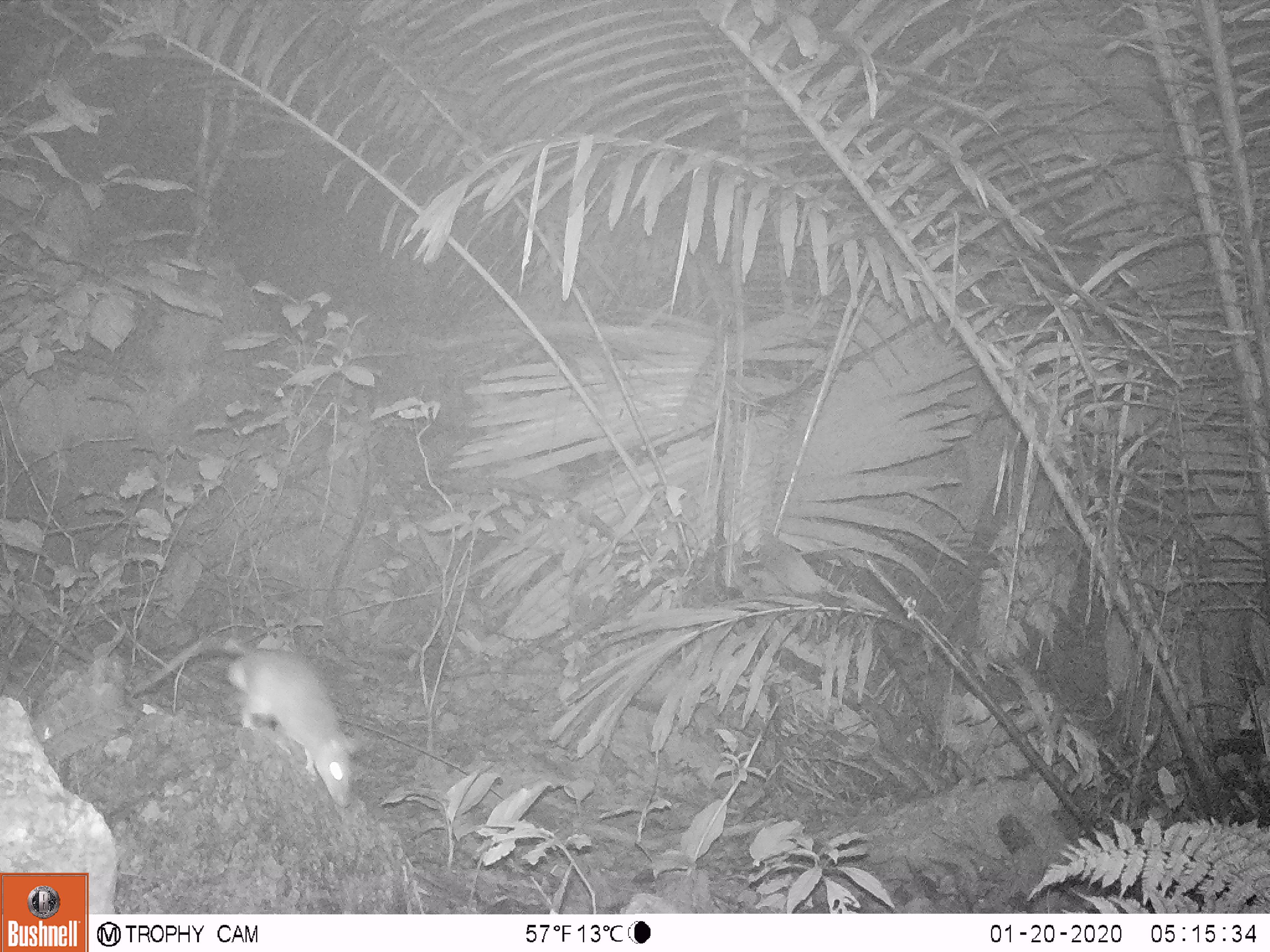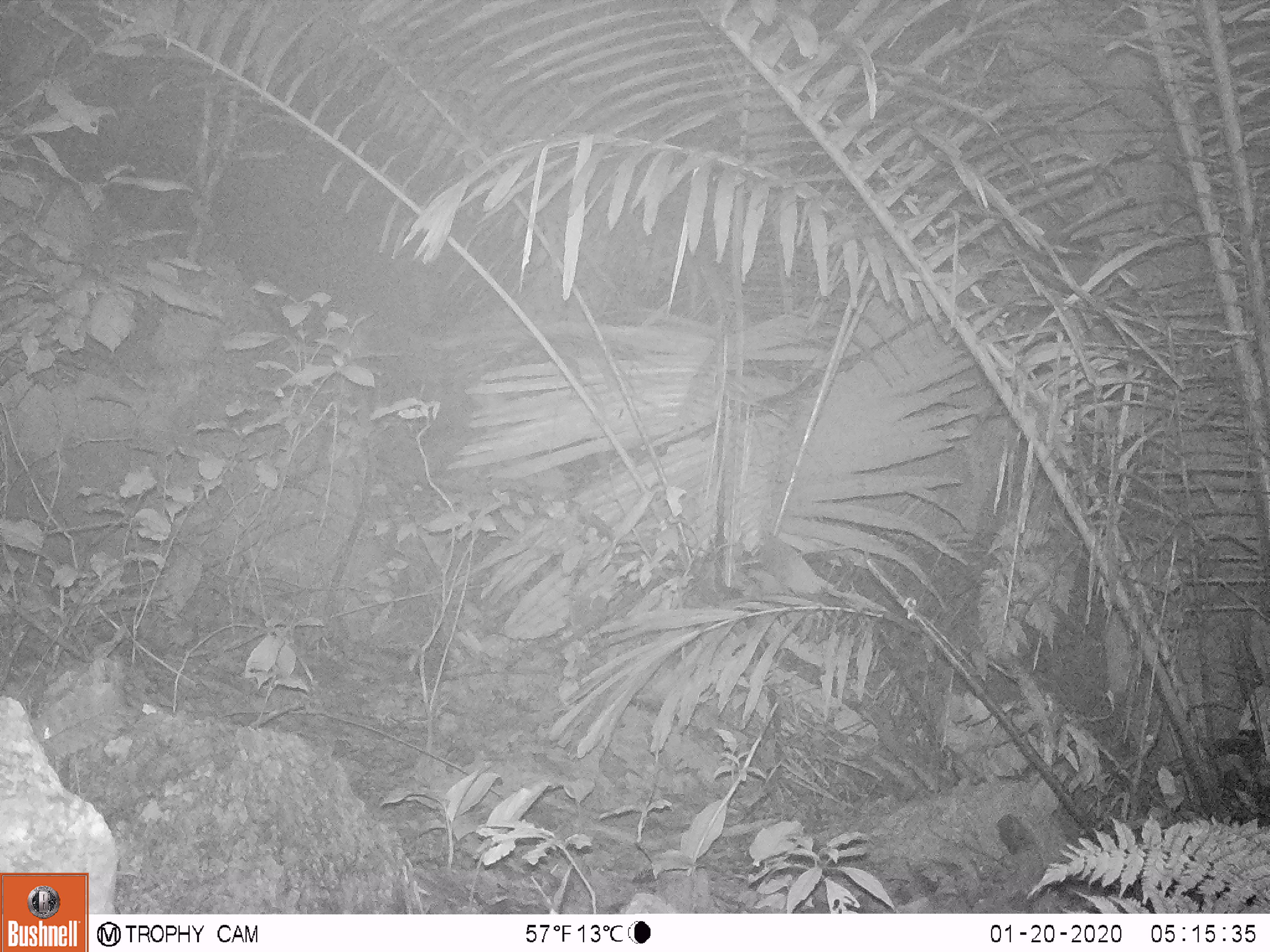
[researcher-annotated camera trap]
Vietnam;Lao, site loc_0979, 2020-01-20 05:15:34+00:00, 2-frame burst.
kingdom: Animalia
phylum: Chordata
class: Mammalia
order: Rodentia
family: Muridae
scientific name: Muridae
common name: old-world mice and rats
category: unidentified murid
Unidentified murid (old-world mice and rats) (Muridae). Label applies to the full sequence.